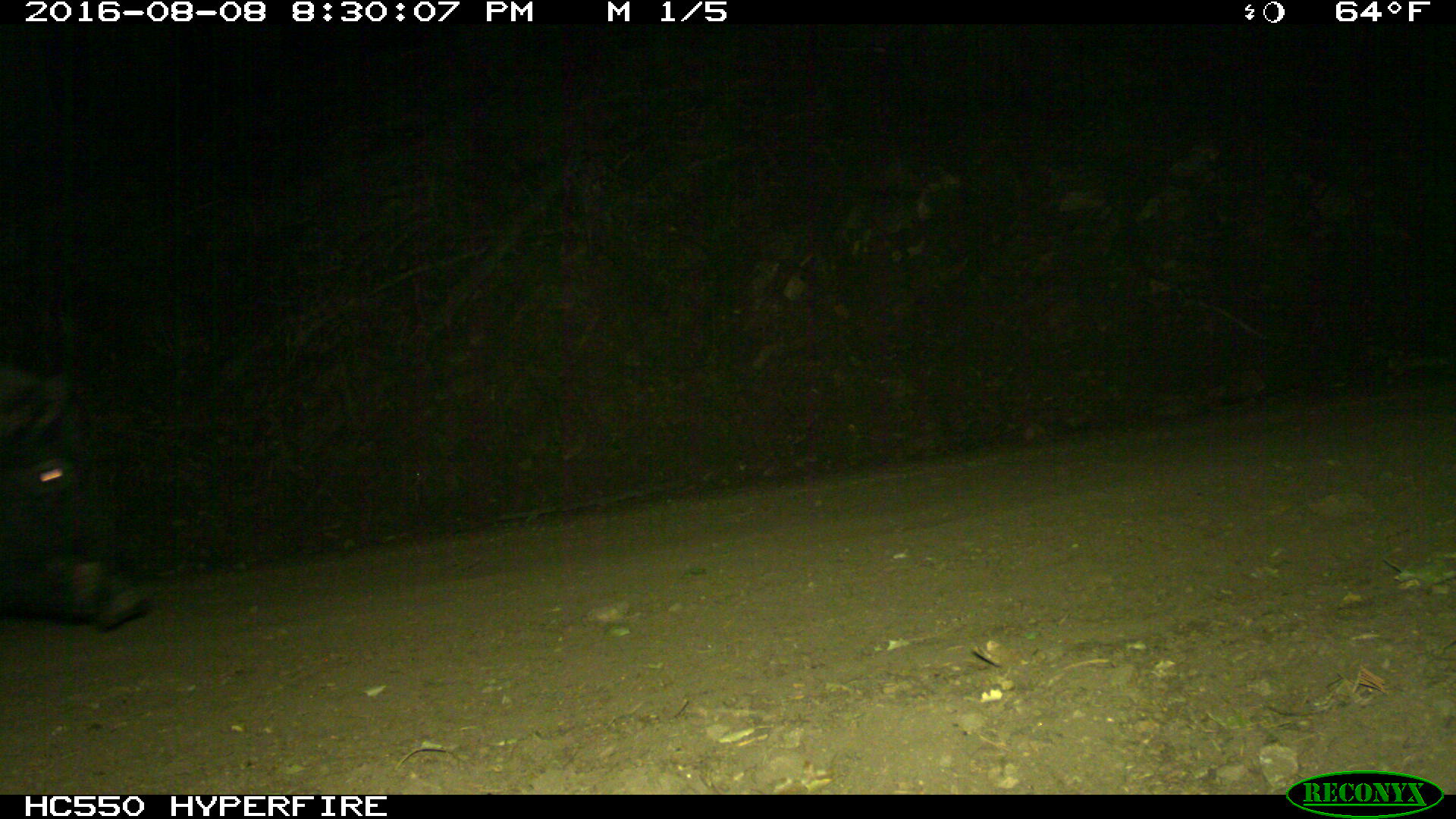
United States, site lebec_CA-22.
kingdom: Animalia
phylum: Chordata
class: Mammalia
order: Artiodactyla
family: Suidae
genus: Sus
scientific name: Sus scrofa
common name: wild boar